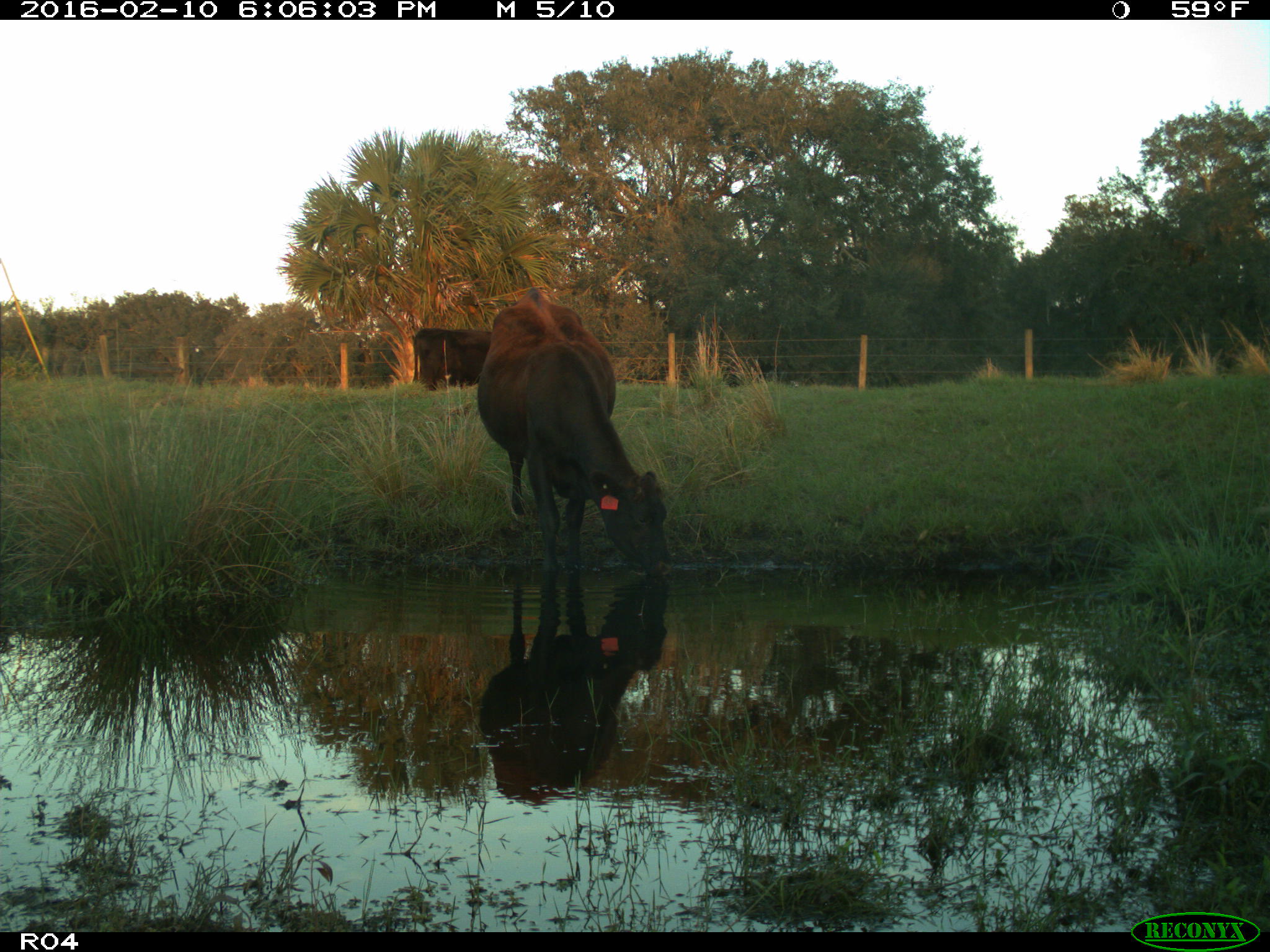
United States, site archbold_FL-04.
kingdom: Animalia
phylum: Chordata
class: Mammalia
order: Artiodactyla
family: Bovidae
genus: Bos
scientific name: Bos taurus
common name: domestic cow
Bos taurus (domestic cow).